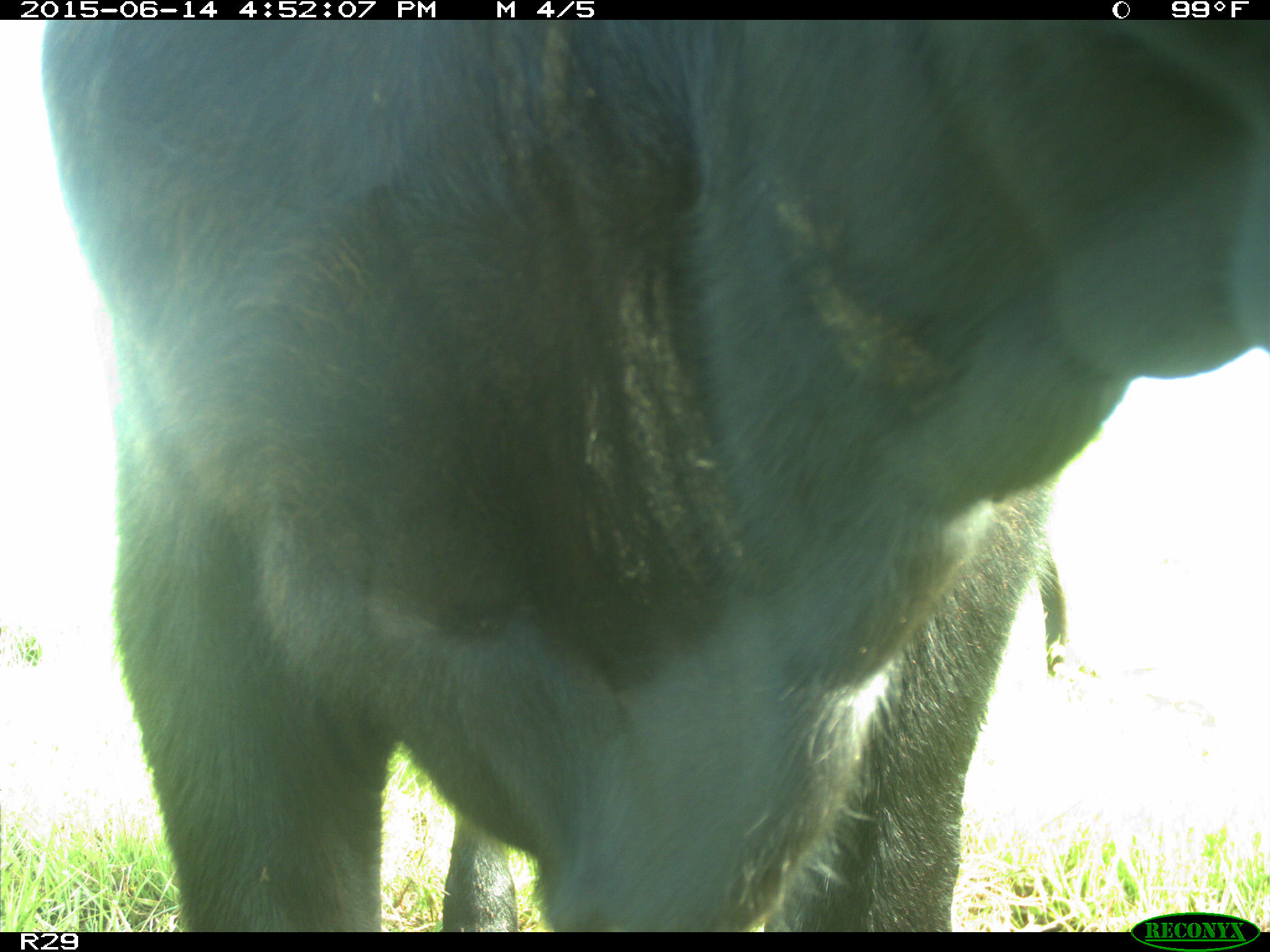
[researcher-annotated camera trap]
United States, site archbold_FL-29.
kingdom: Animalia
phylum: Chordata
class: Mammalia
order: Artiodactyla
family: Bovidae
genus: Bos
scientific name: Bos taurus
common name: domestic cow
Bos taurus (domestic cow).